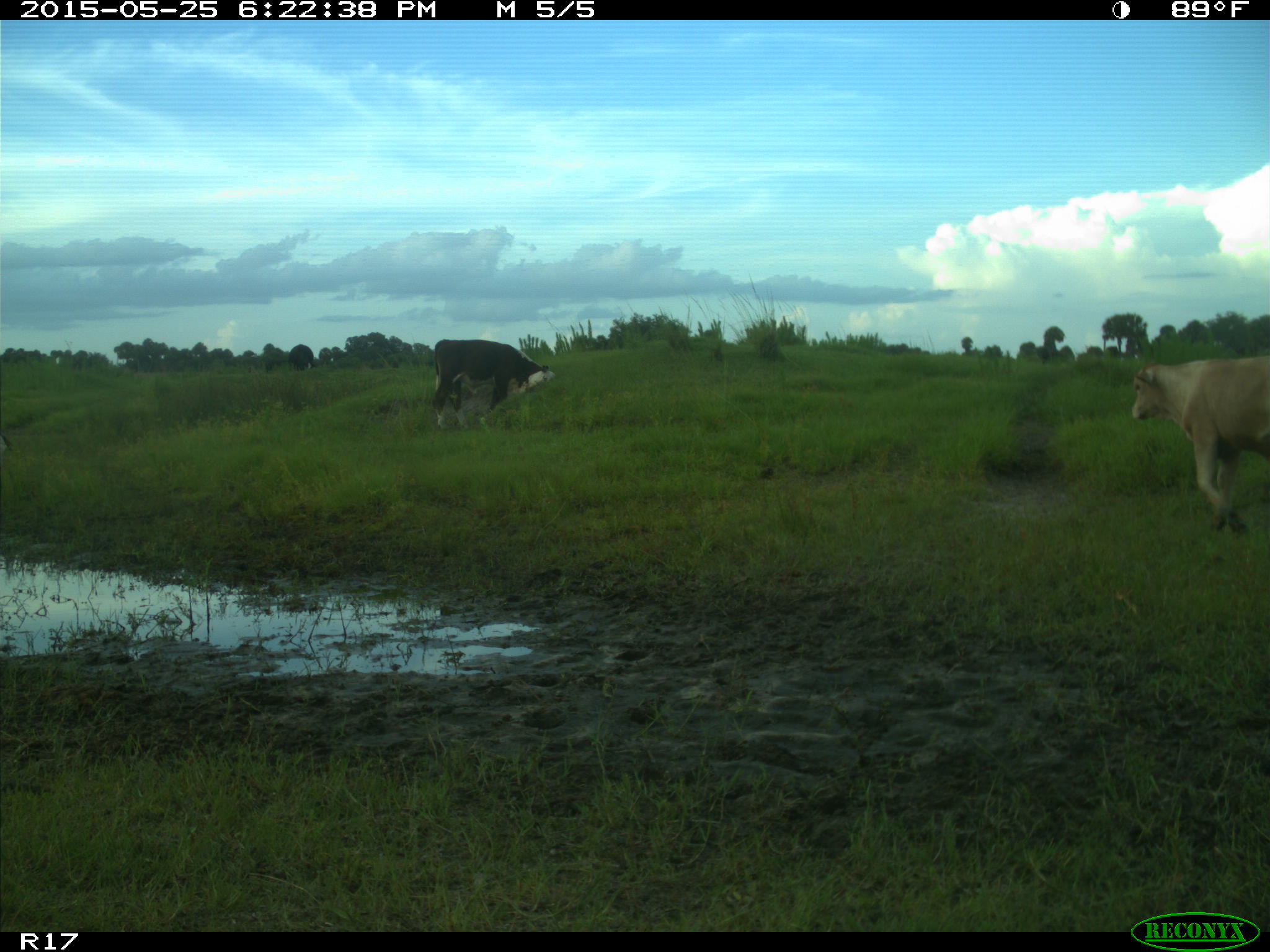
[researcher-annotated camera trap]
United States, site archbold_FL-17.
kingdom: Animalia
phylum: Chordata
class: Mammalia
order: Artiodactyla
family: Bovidae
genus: Bos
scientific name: Bos taurus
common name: domestic cow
Bos taurus (domestic cow).